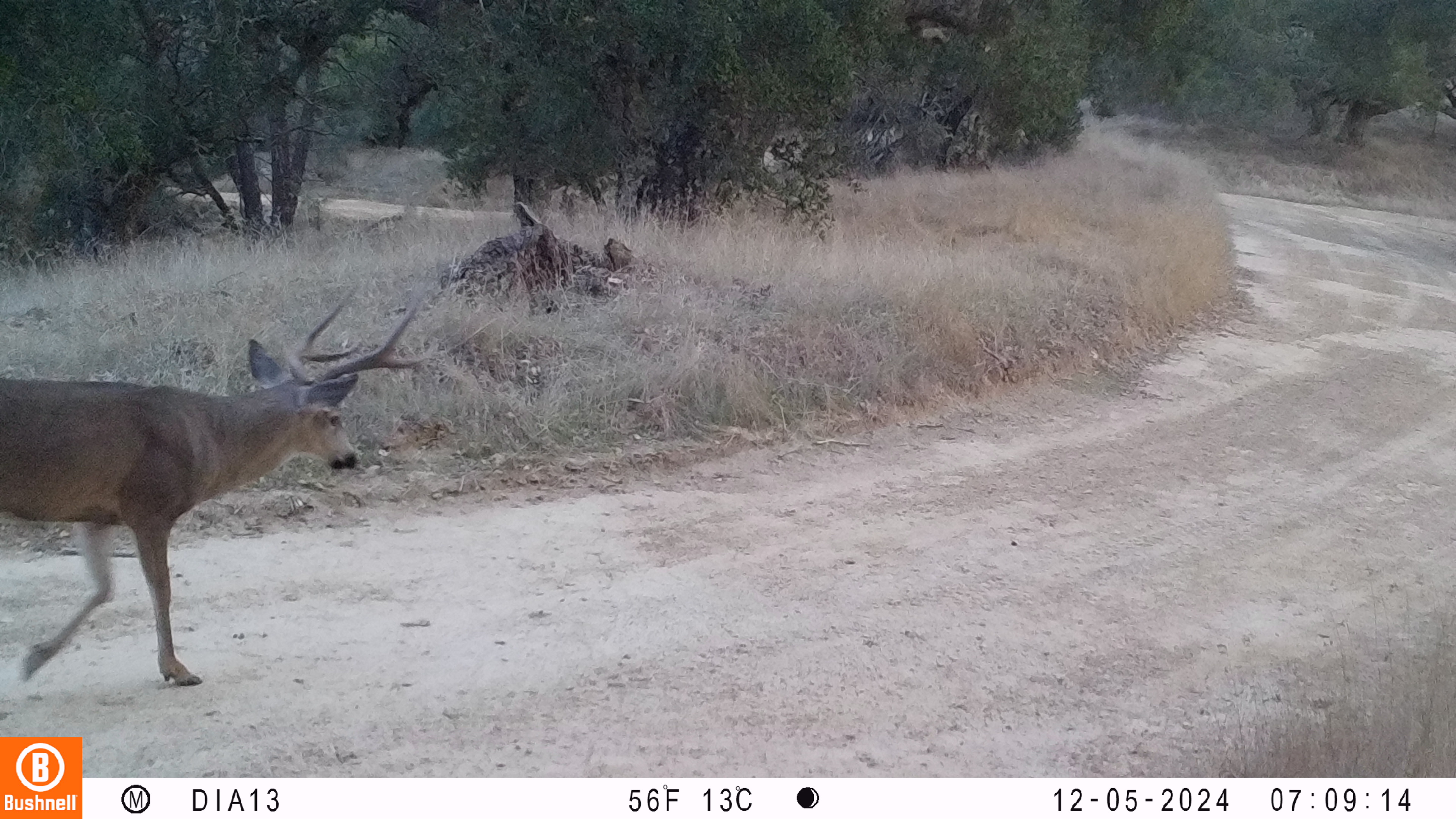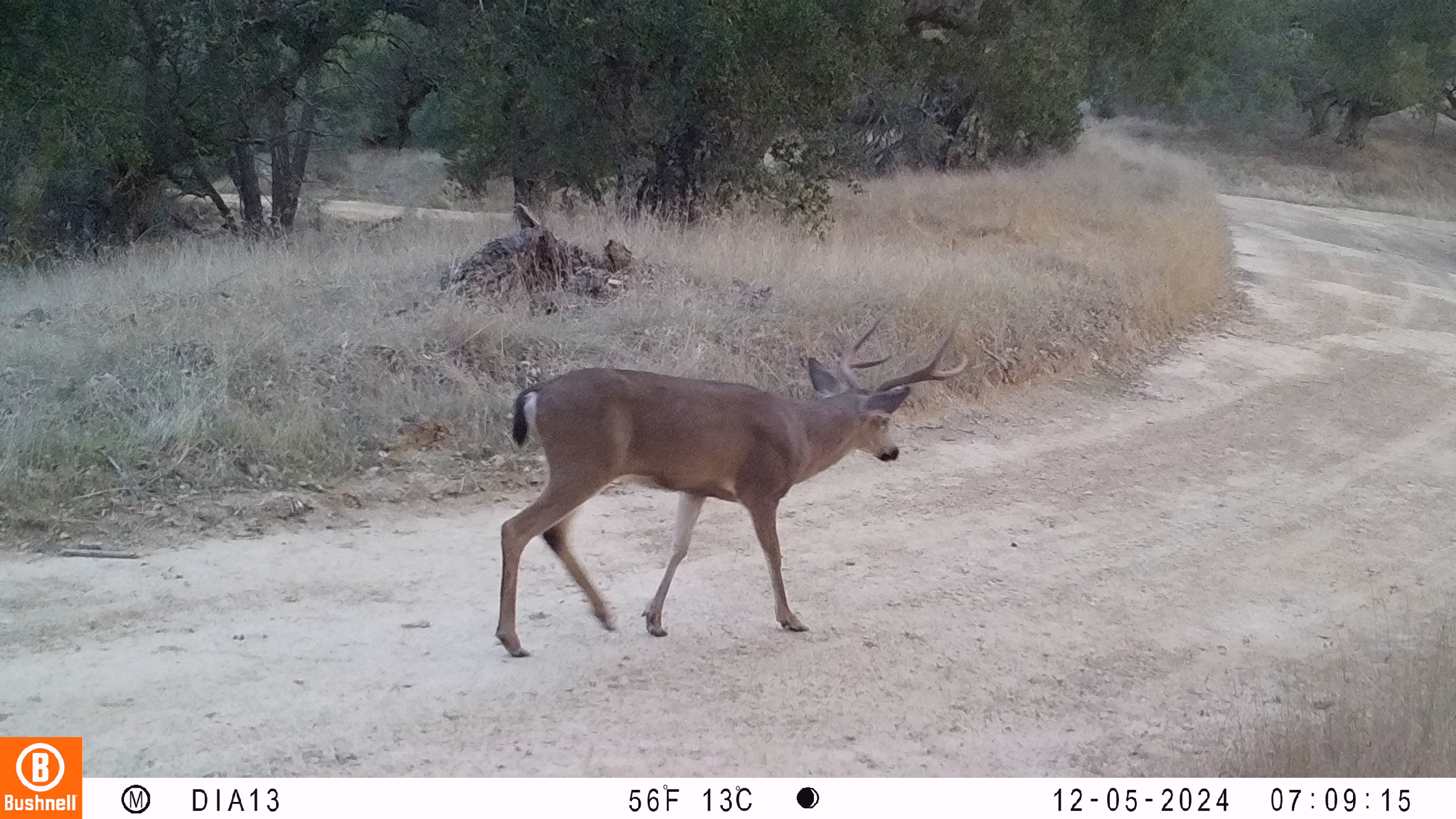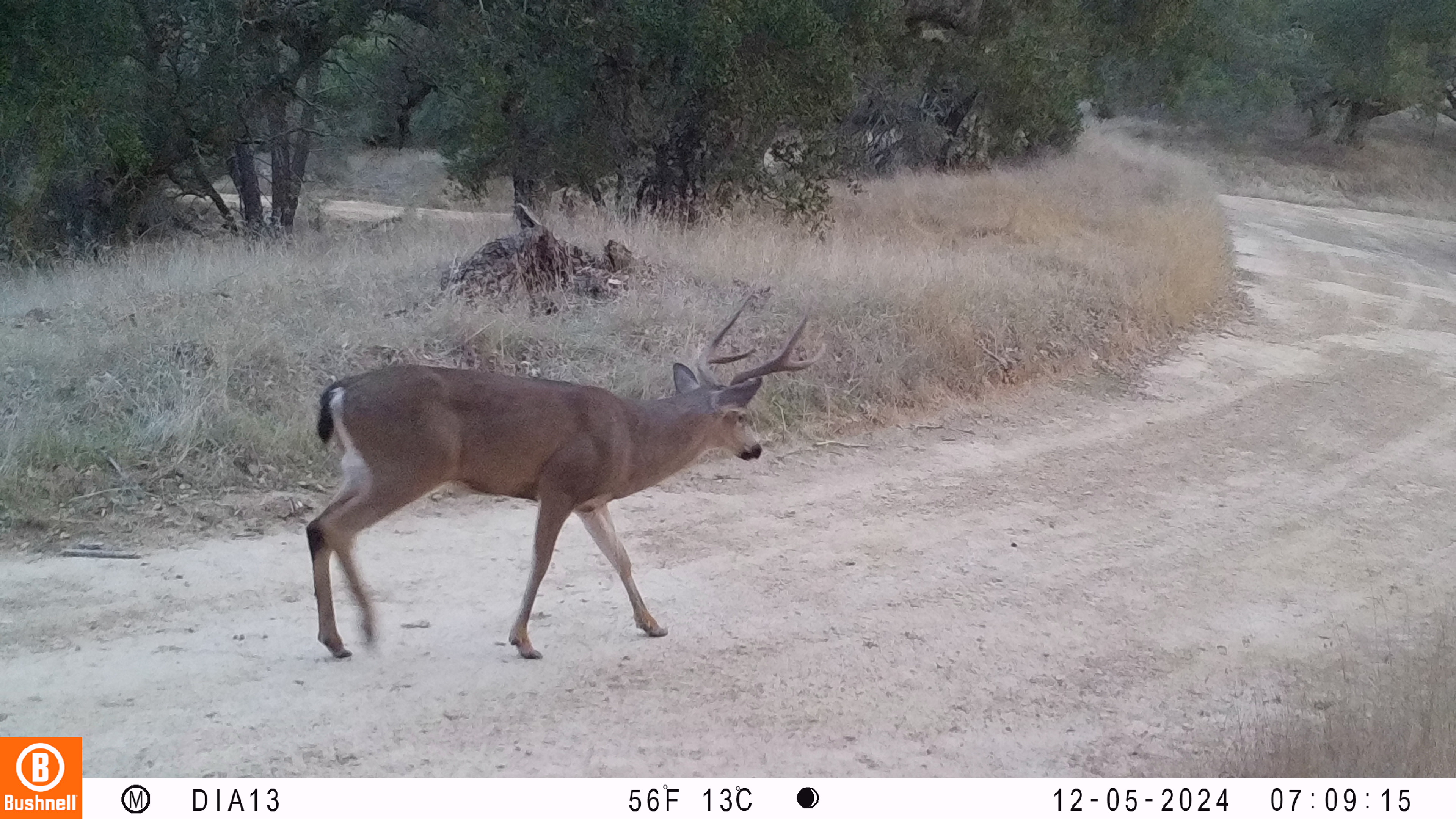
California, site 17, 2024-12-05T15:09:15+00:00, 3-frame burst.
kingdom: Animalia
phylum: Chordata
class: Mammalia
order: Artiodactyla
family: Cervidae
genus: Odocoileus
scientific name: Odocoileus hemionus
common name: mule deer